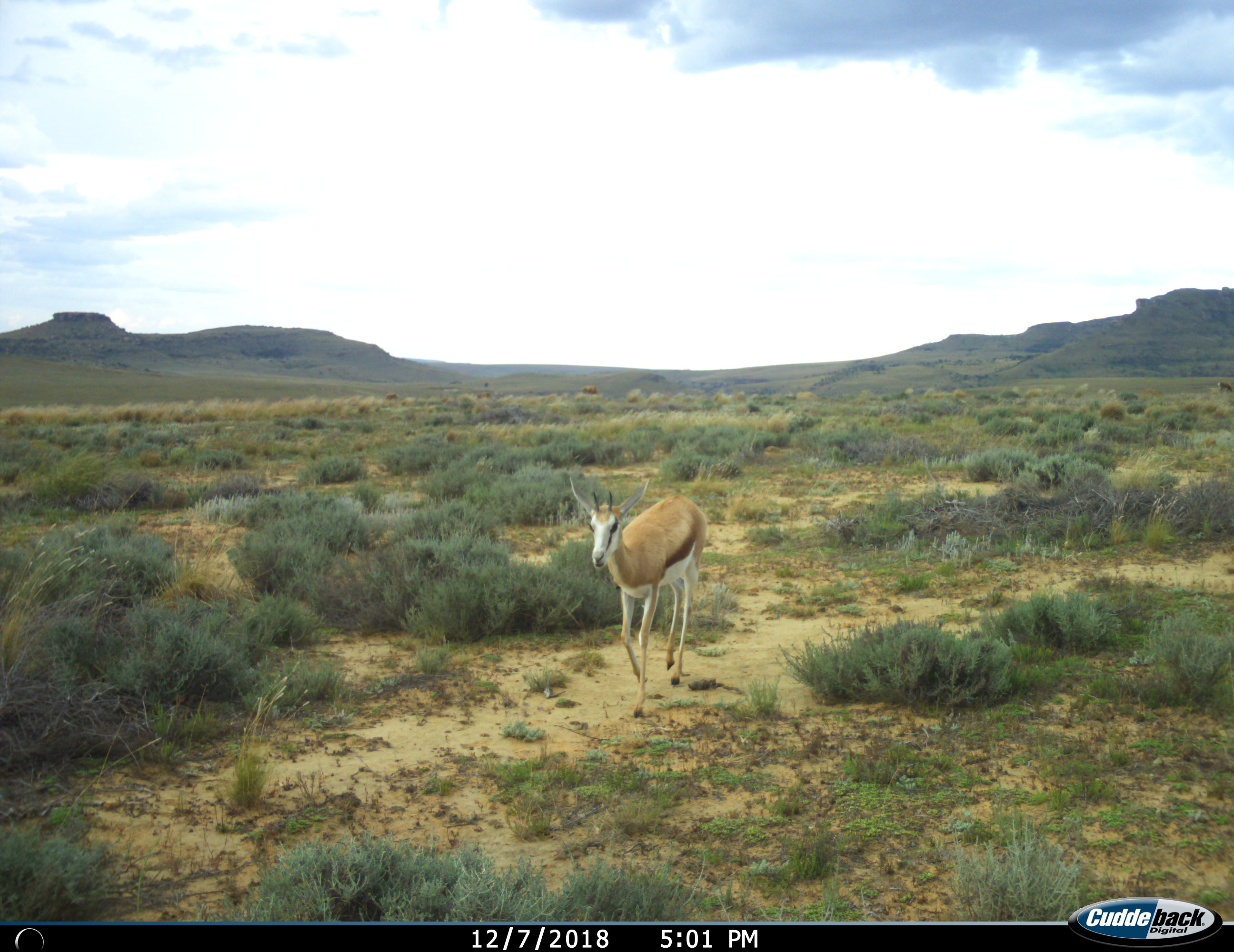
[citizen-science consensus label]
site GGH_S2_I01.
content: unidentified animal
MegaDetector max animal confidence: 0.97